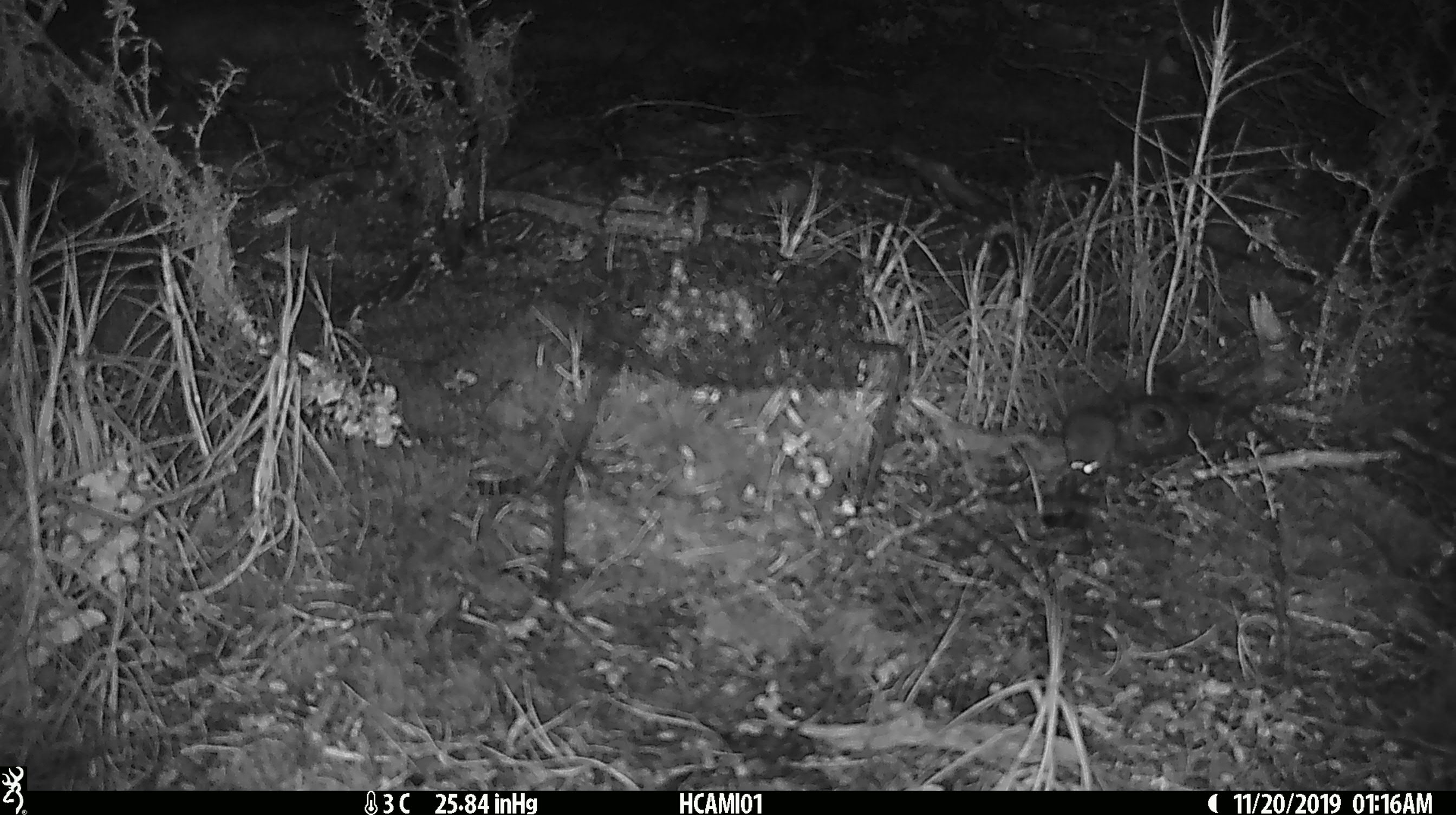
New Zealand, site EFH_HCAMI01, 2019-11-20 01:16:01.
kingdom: Animalia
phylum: Chordata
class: Mammalia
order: Rodentia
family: Muridae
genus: Mus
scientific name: Mus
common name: mouse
Mouse (Mus).